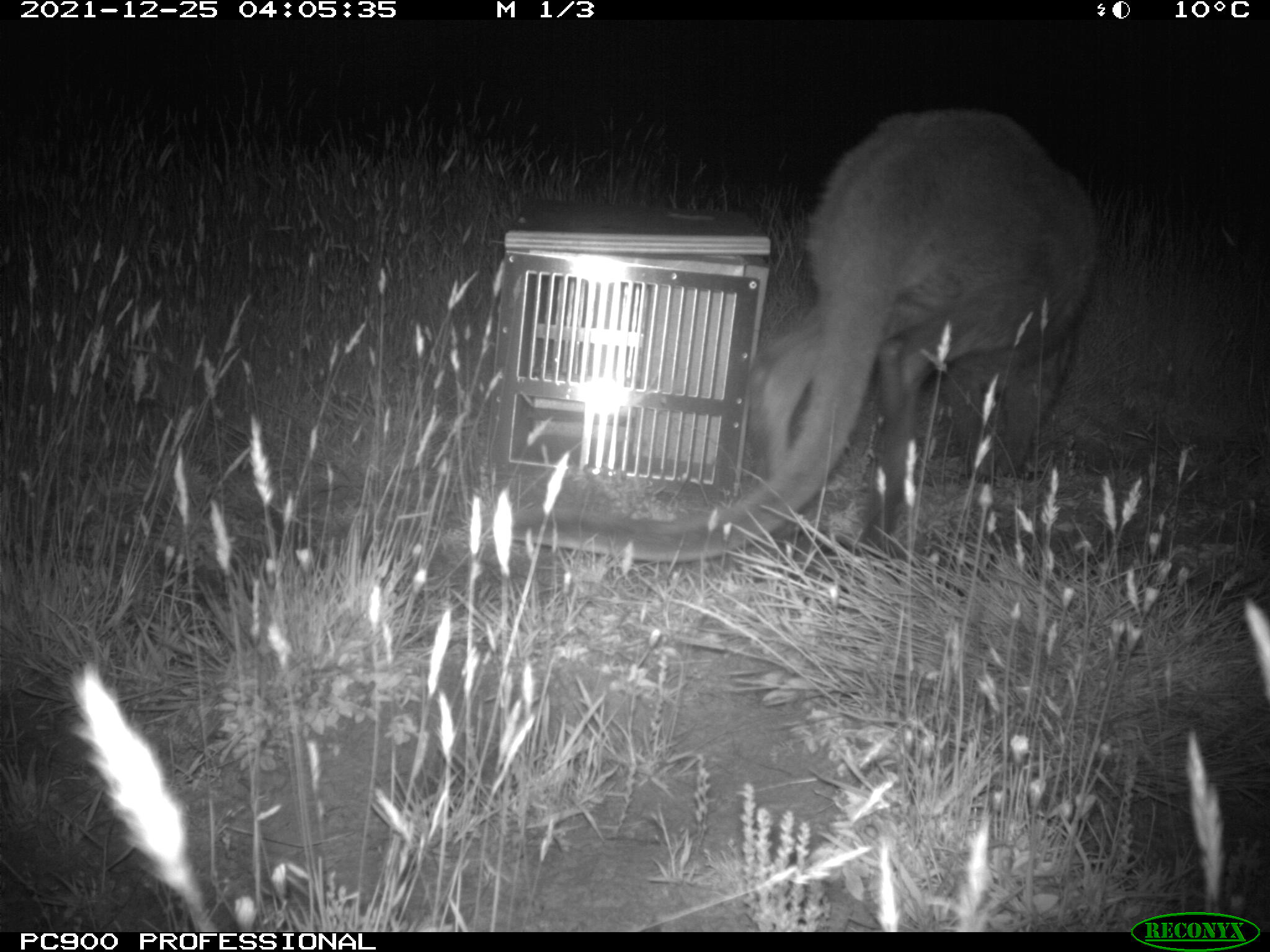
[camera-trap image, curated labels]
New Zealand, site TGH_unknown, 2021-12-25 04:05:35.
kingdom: Animalia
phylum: Chordata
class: Mammalia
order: Diprotodontia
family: Macropodidae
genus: Notamacropus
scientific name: Notamacropus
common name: wallaby